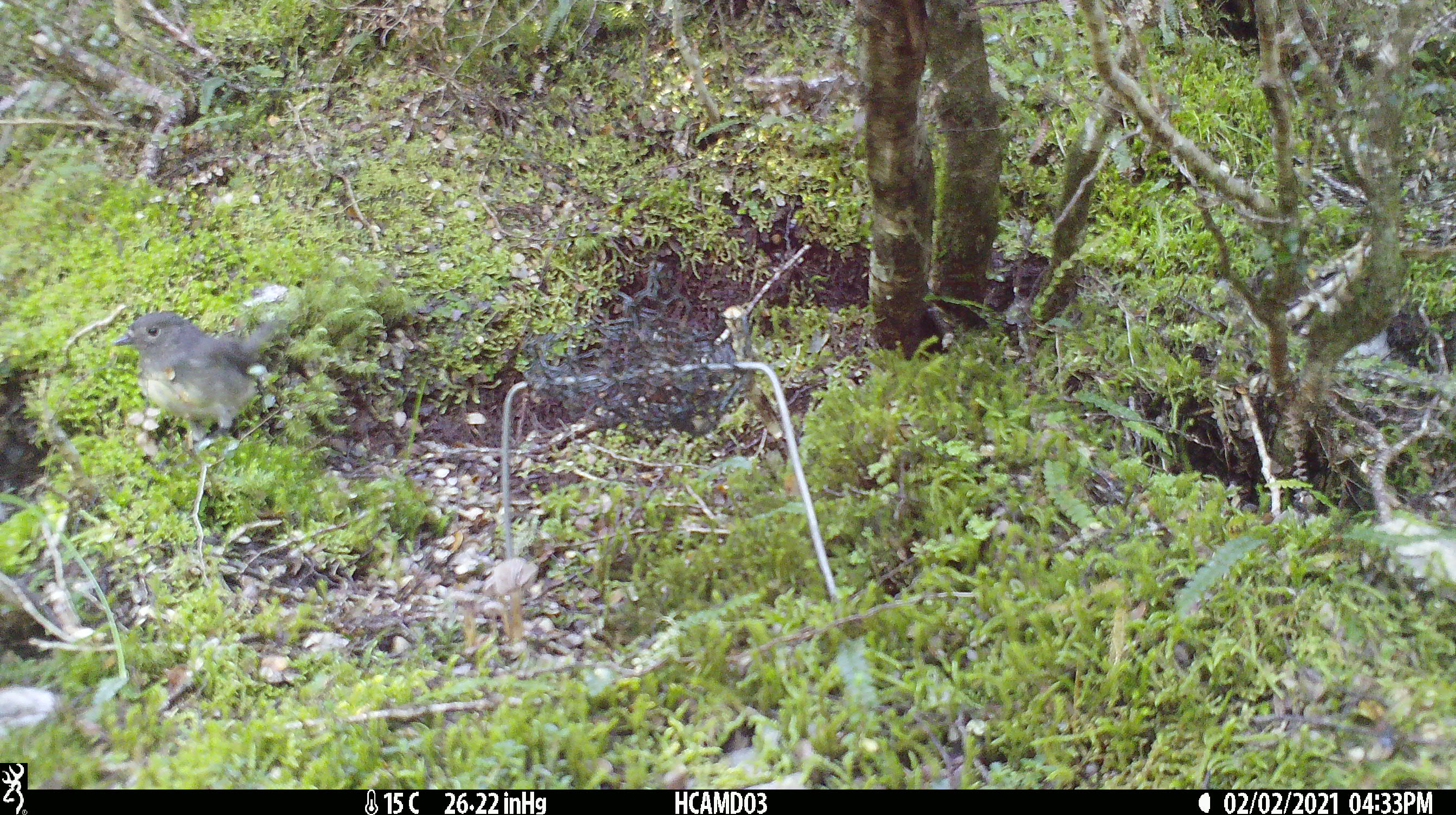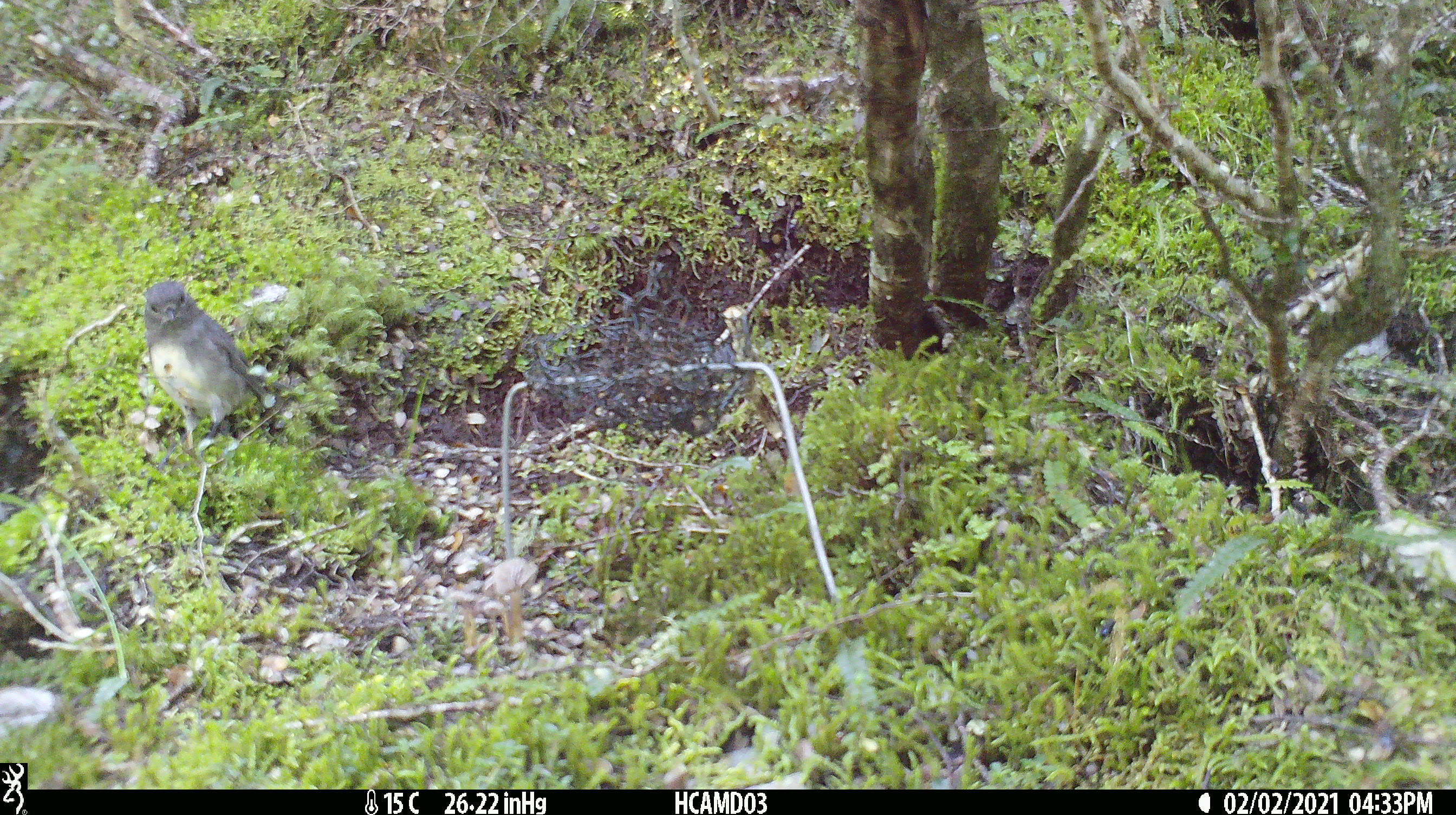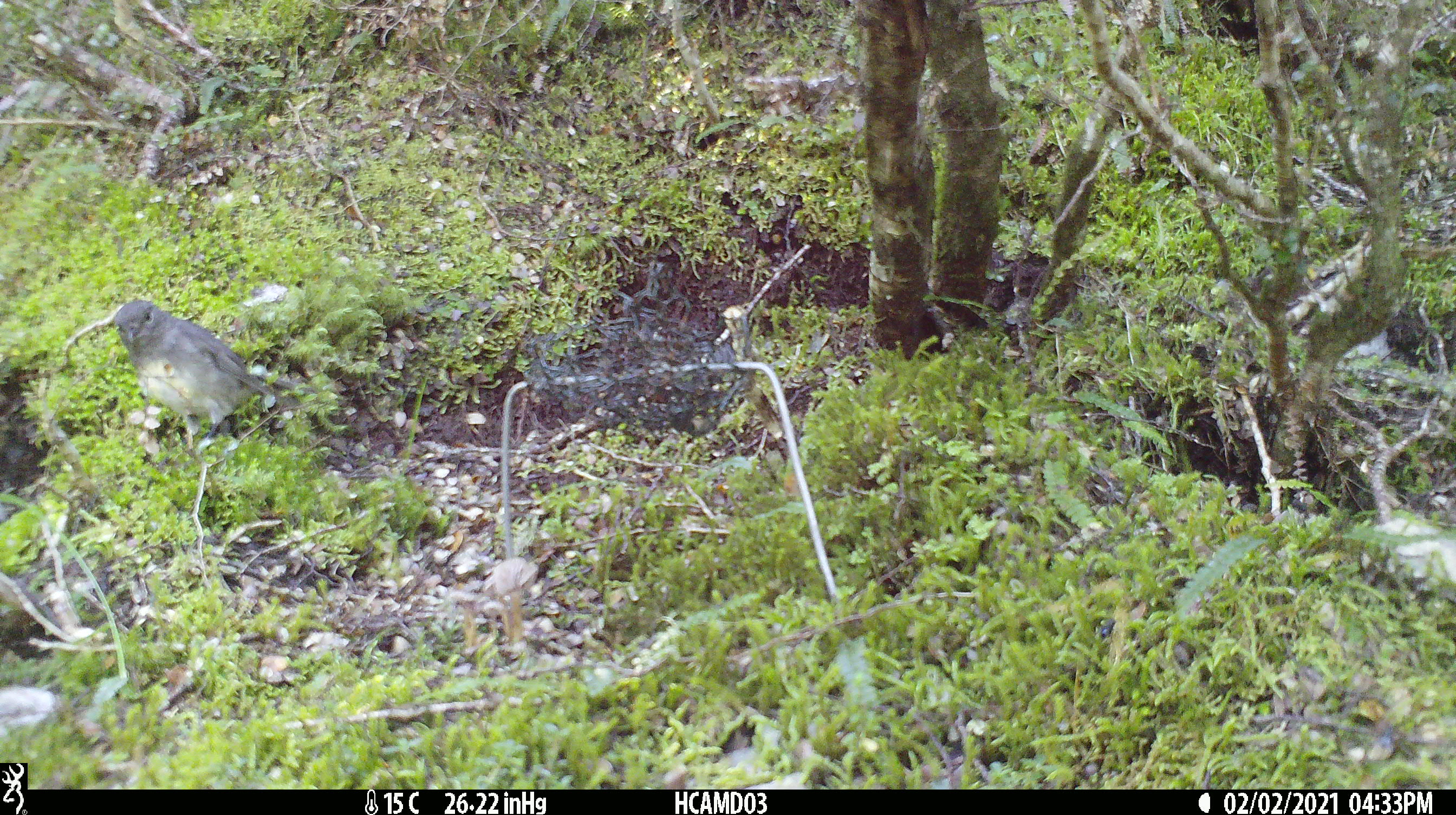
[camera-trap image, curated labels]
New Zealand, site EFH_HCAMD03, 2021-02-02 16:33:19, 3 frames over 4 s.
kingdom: Animalia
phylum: Chordata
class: Aves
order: Passeriformes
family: Petroicidae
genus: Petroica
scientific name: Petroica australis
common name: new zealand robin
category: robin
Robin (new zealand robin) (Petroica australis).